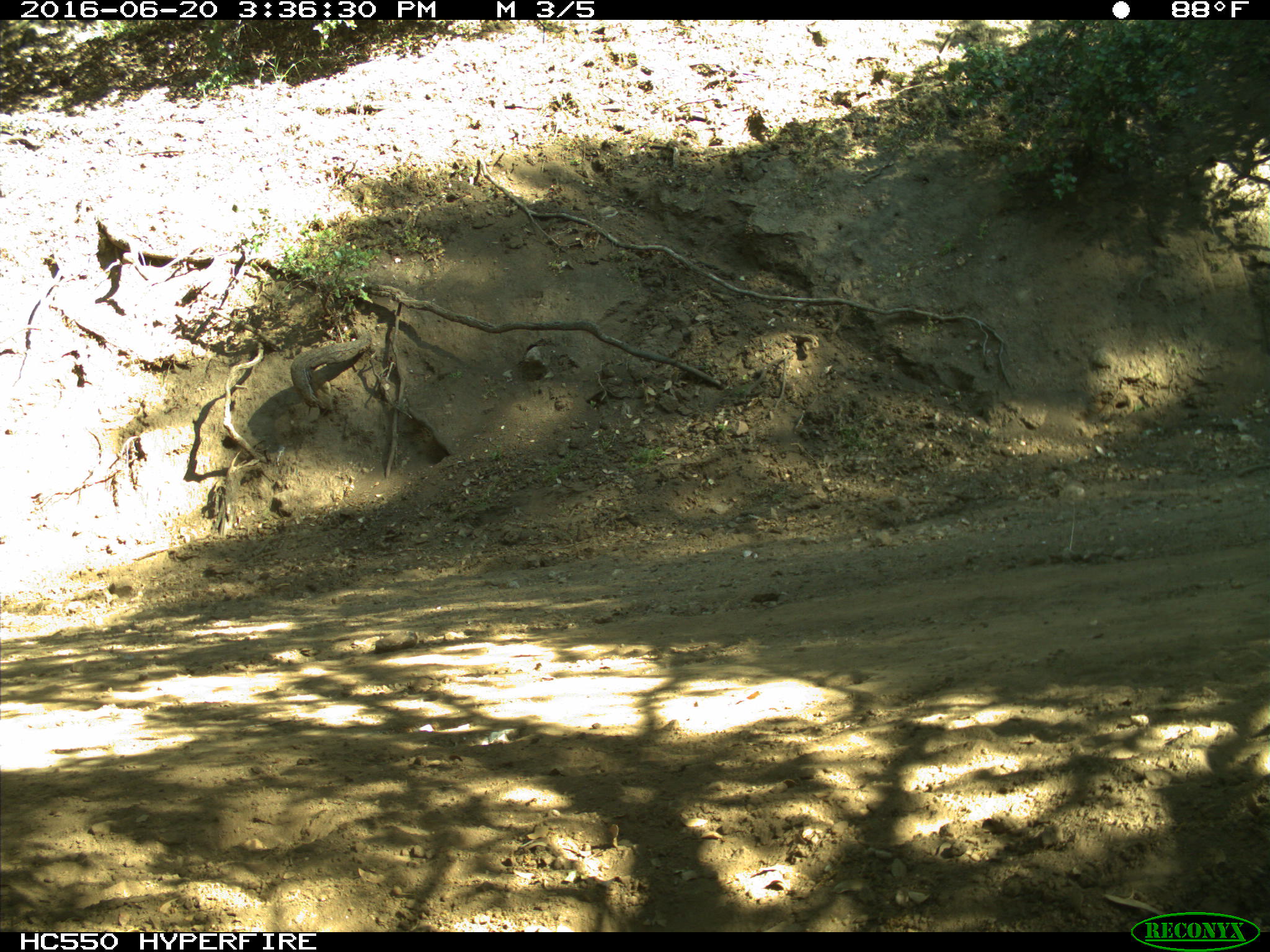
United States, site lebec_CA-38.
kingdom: Animalia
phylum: Chordata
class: Mammalia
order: Artiodactyla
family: Bovidae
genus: Bos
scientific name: Bos taurus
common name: domestic cow